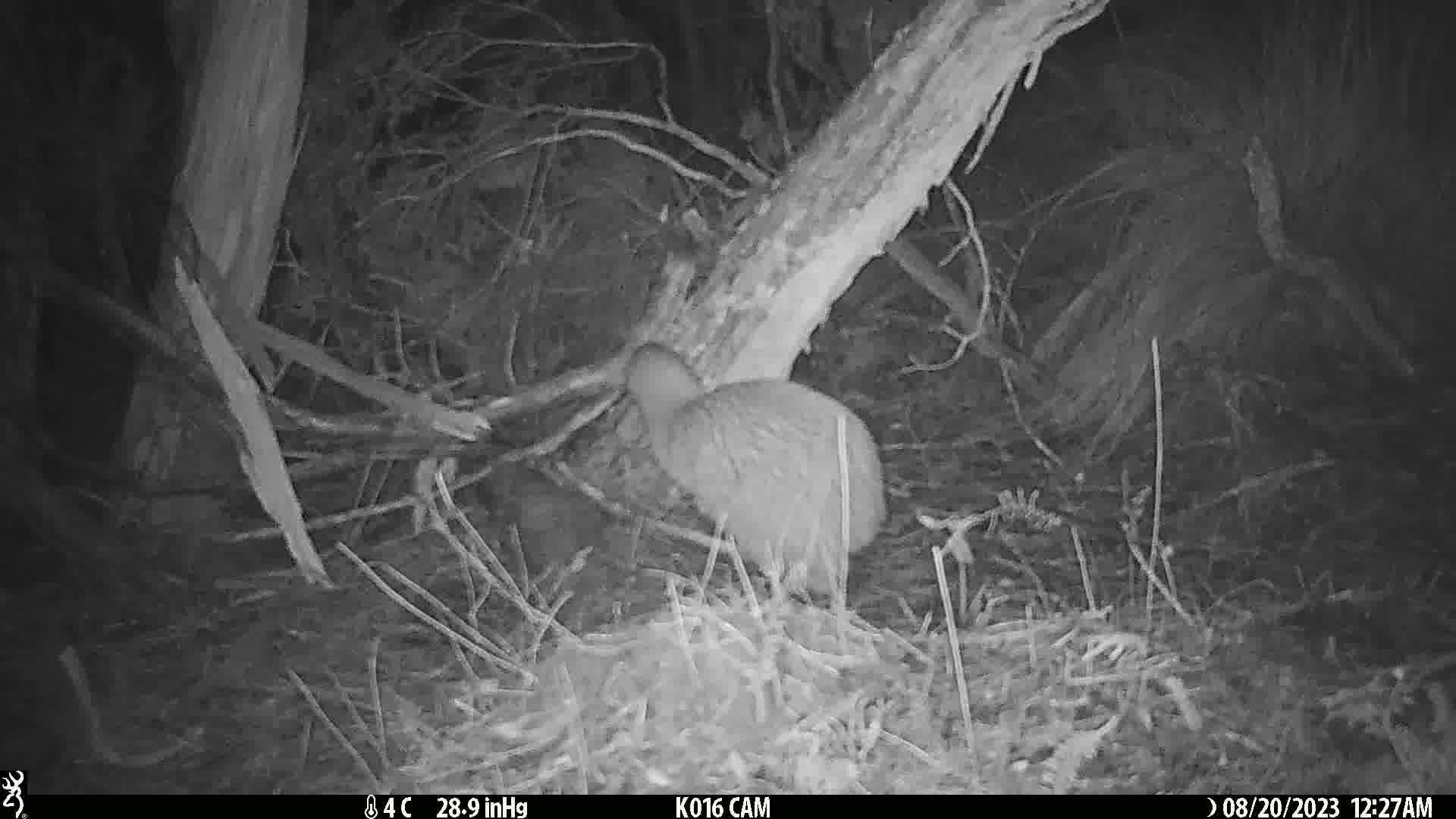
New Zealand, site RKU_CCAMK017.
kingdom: Animalia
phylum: Chordata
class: Aves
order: Apterygiformes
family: Apterygidae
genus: Apteryx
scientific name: Apteryx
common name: kiwi